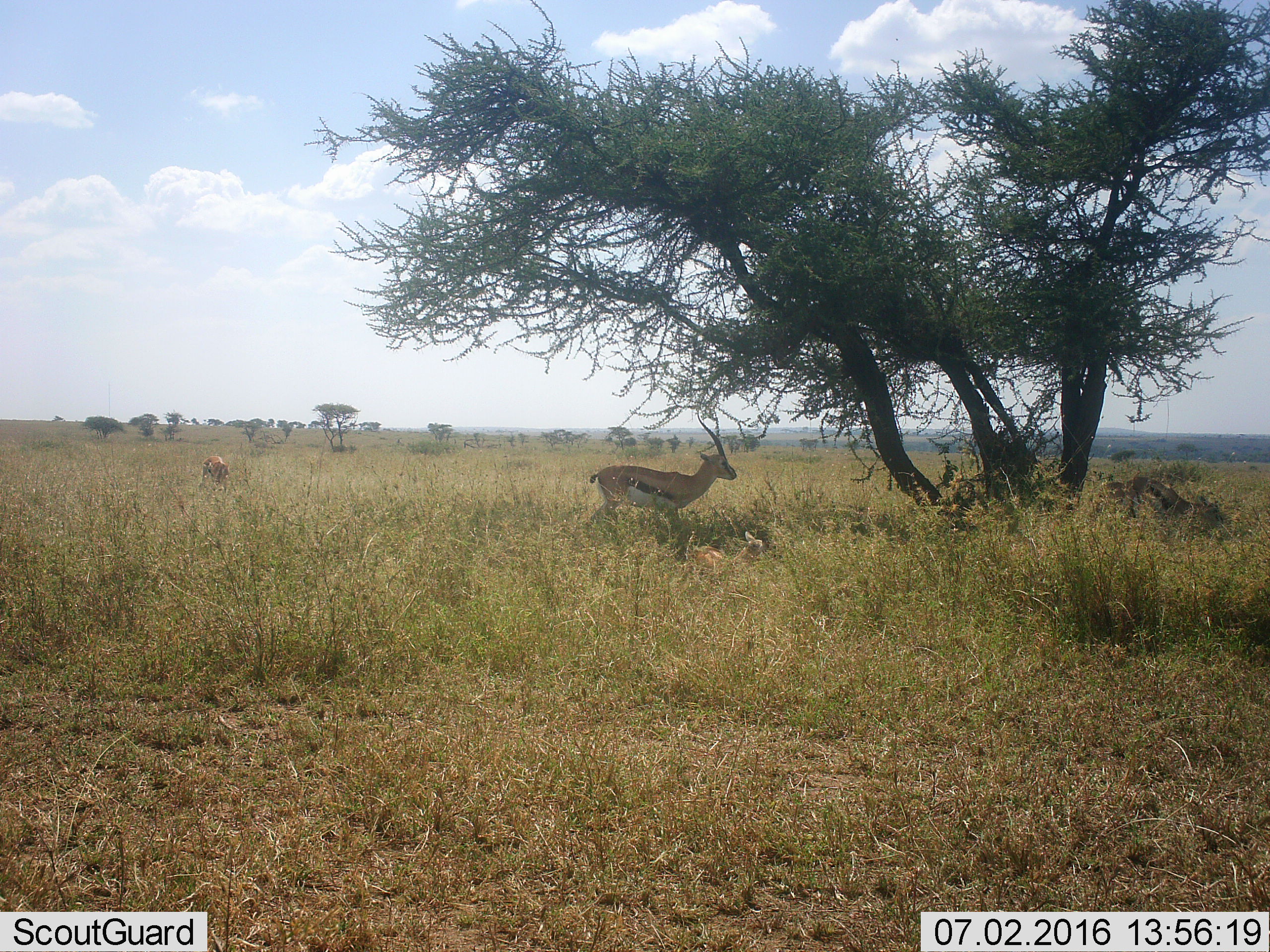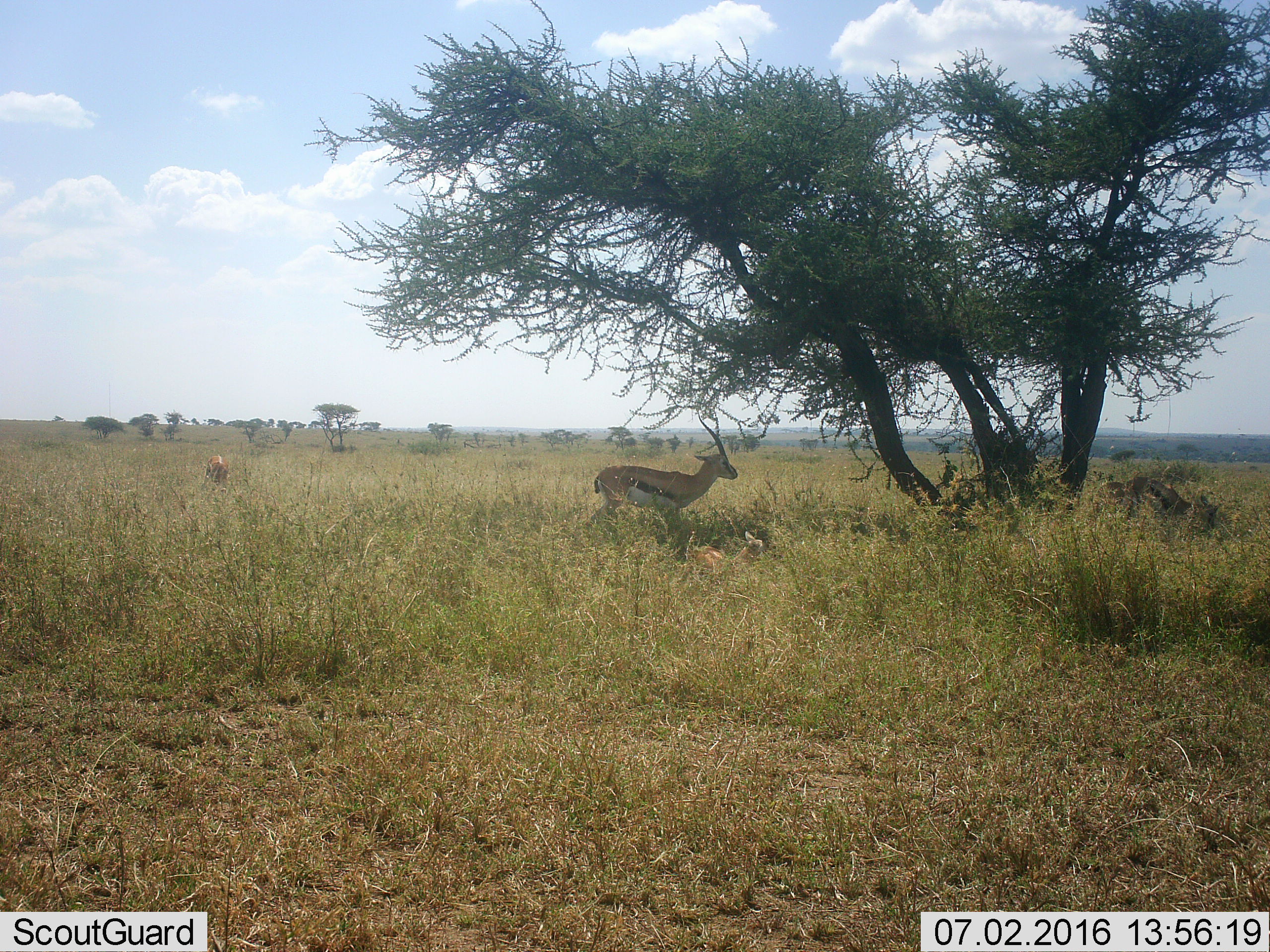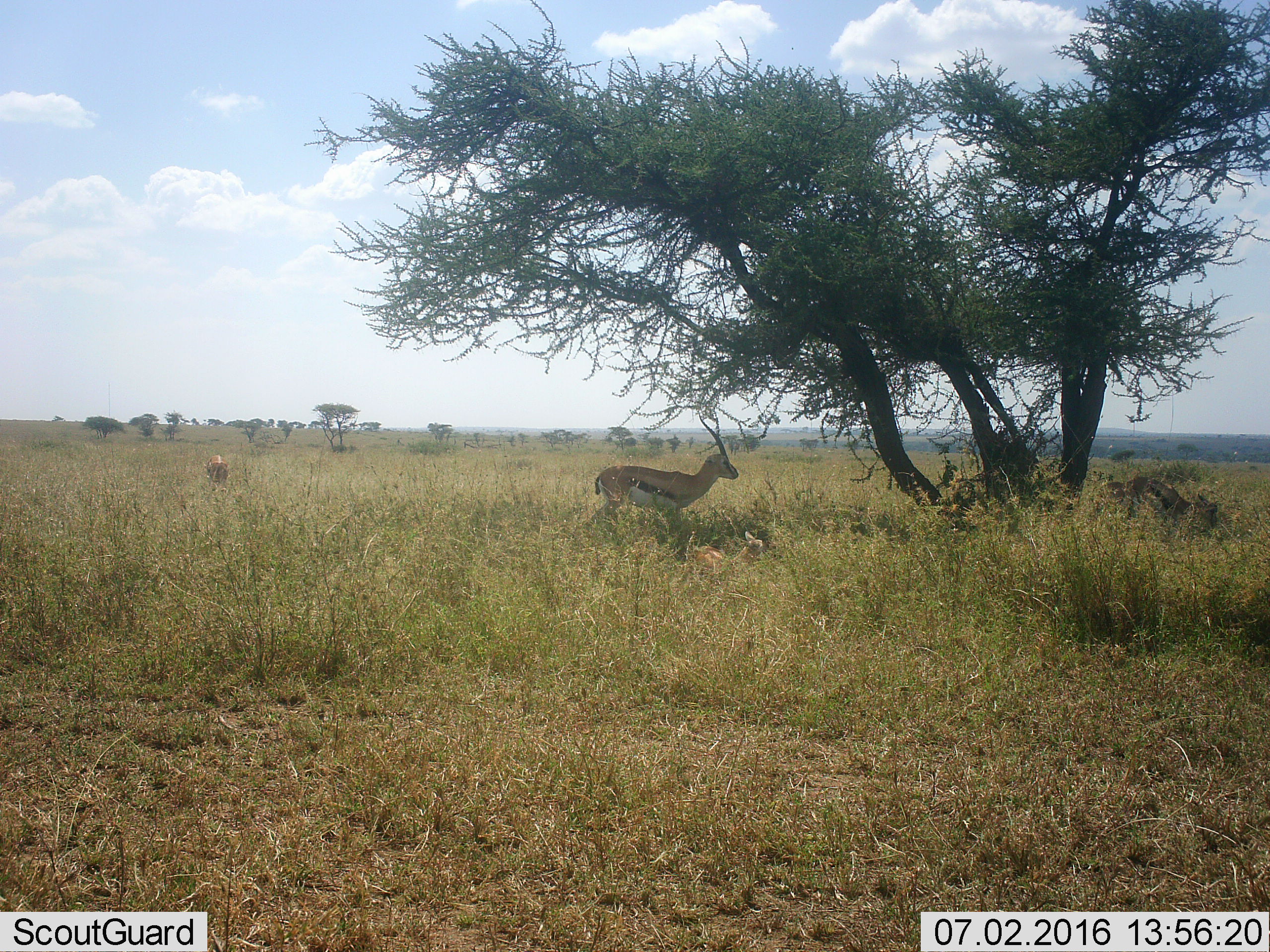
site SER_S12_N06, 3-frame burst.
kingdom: Animalia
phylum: Chordata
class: Mammalia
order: Artiodactyla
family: Bovidae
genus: Eudorcas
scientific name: Eudorcas thomsonii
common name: thomson's gazelle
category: gazellethomsons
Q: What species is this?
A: Gazellethomsons (thomson's gazelle) (Eudorcas thomsonii).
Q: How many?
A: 4.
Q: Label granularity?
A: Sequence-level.